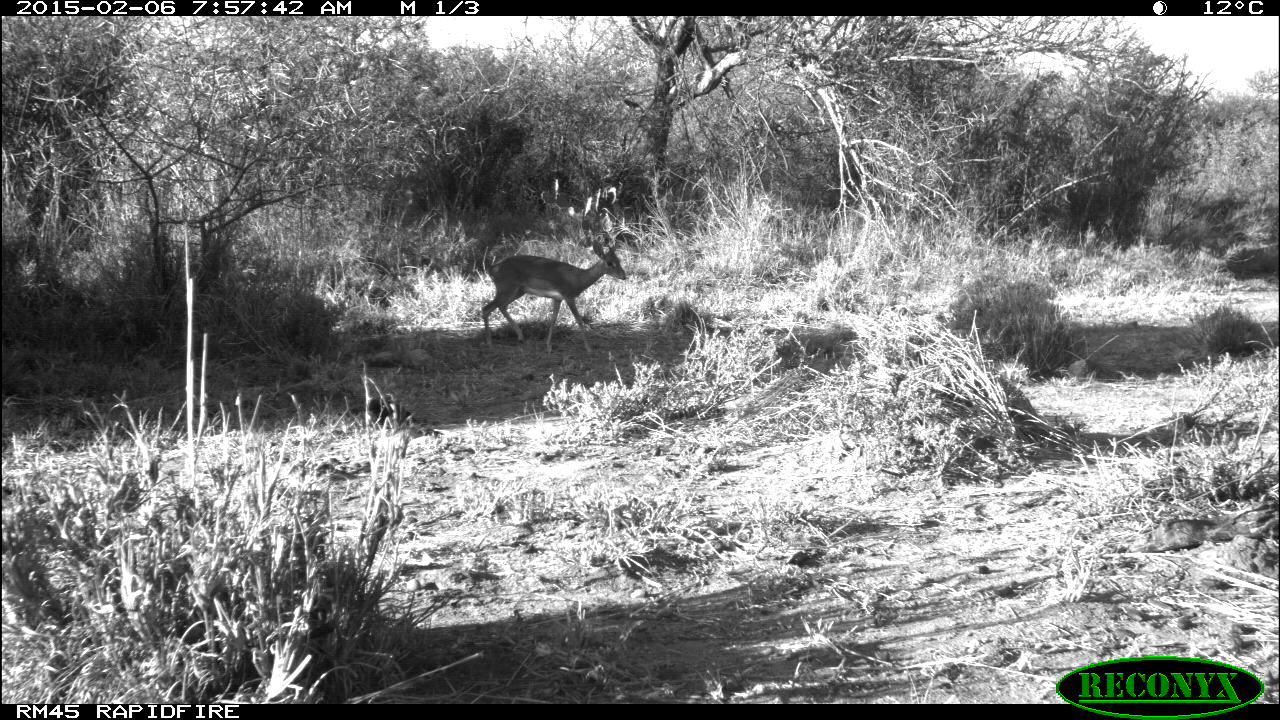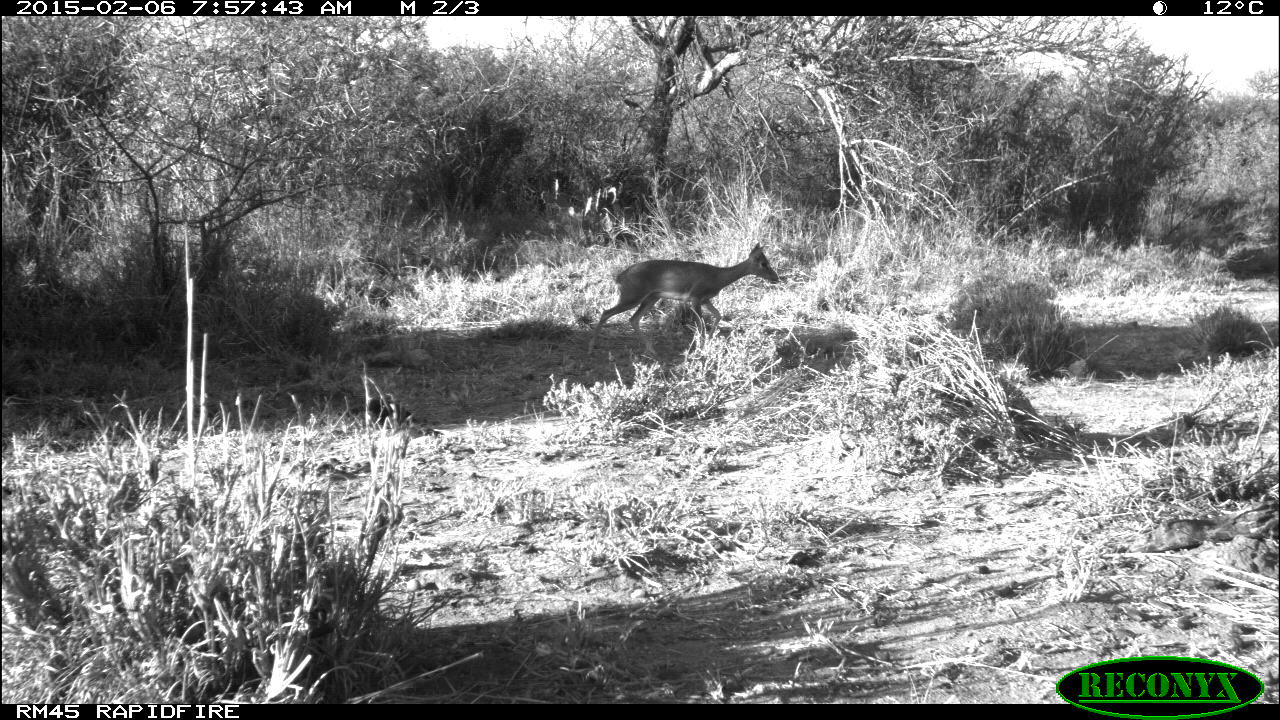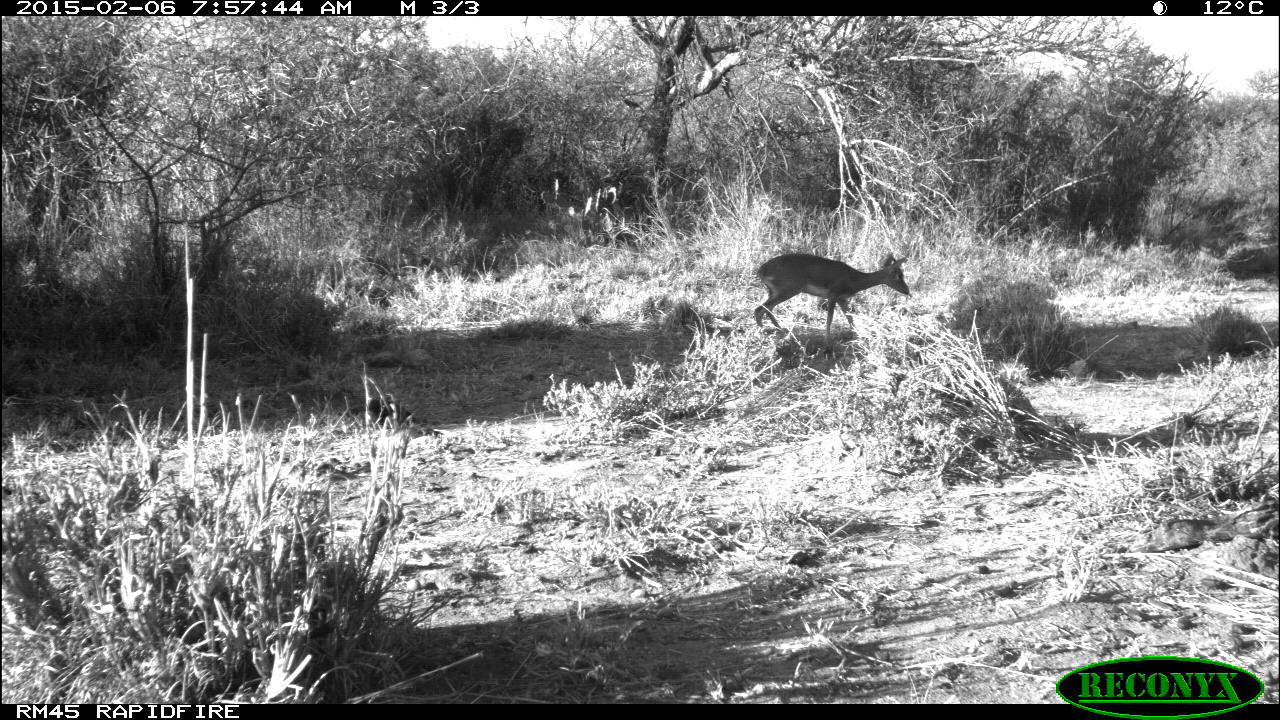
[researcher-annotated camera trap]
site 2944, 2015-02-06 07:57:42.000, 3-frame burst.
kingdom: Animalia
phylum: Chordata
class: Mammalia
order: Artiodactyla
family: Bovidae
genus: Madoqua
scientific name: Madoqua guentheri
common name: günther's dik-dik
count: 1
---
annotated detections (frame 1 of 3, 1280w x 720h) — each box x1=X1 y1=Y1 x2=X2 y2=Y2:
madoqua guentheri: x1=480 y1=238 x2=627 y2=355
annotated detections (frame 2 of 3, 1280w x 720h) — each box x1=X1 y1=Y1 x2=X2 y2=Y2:
madoqua guentheri: x1=586 y1=242 x2=780 y2=359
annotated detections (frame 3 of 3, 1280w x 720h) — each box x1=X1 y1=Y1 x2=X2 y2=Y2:
madoqua guentheri: x1=754 y1=251 x2=910 y2=339